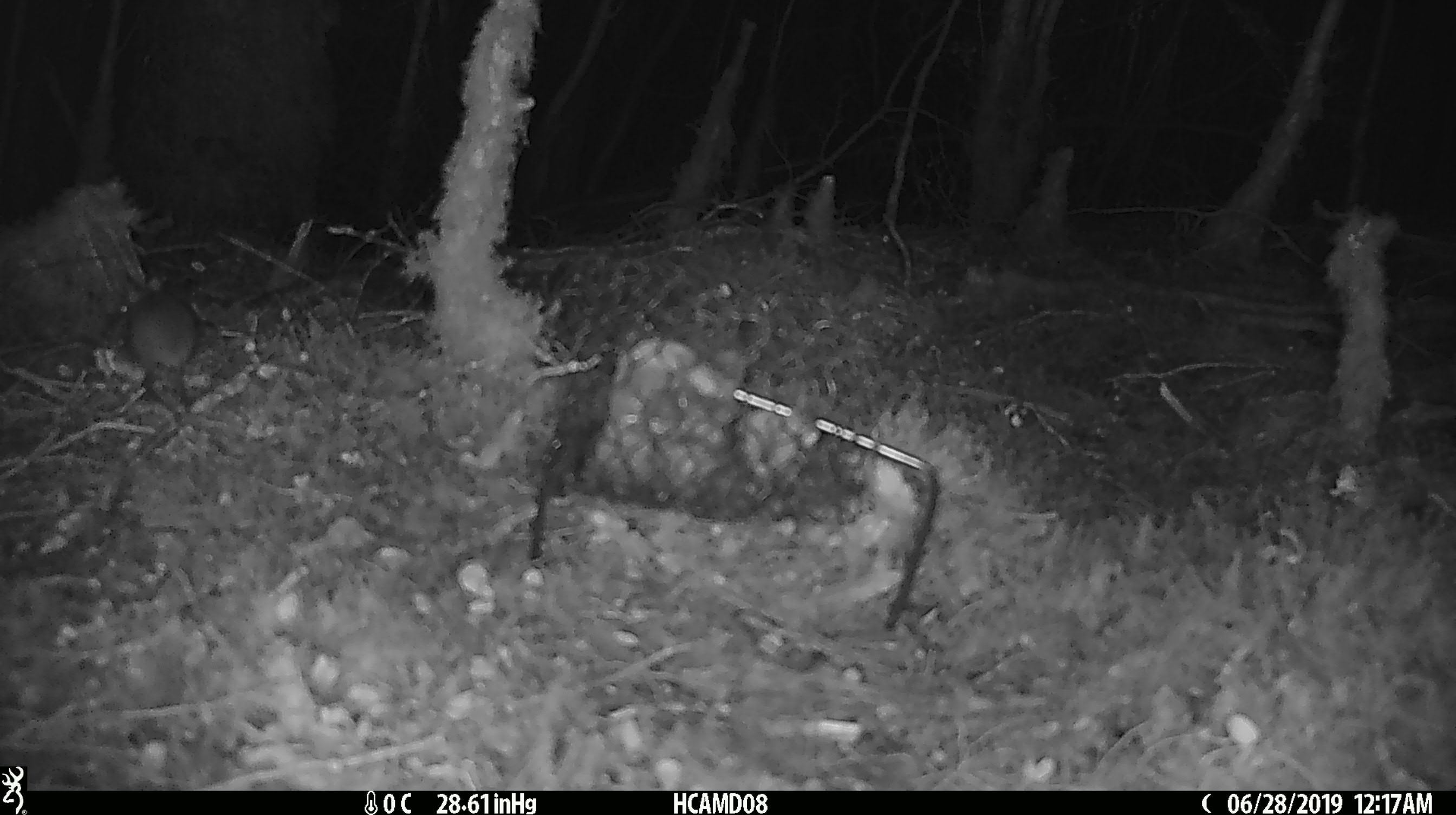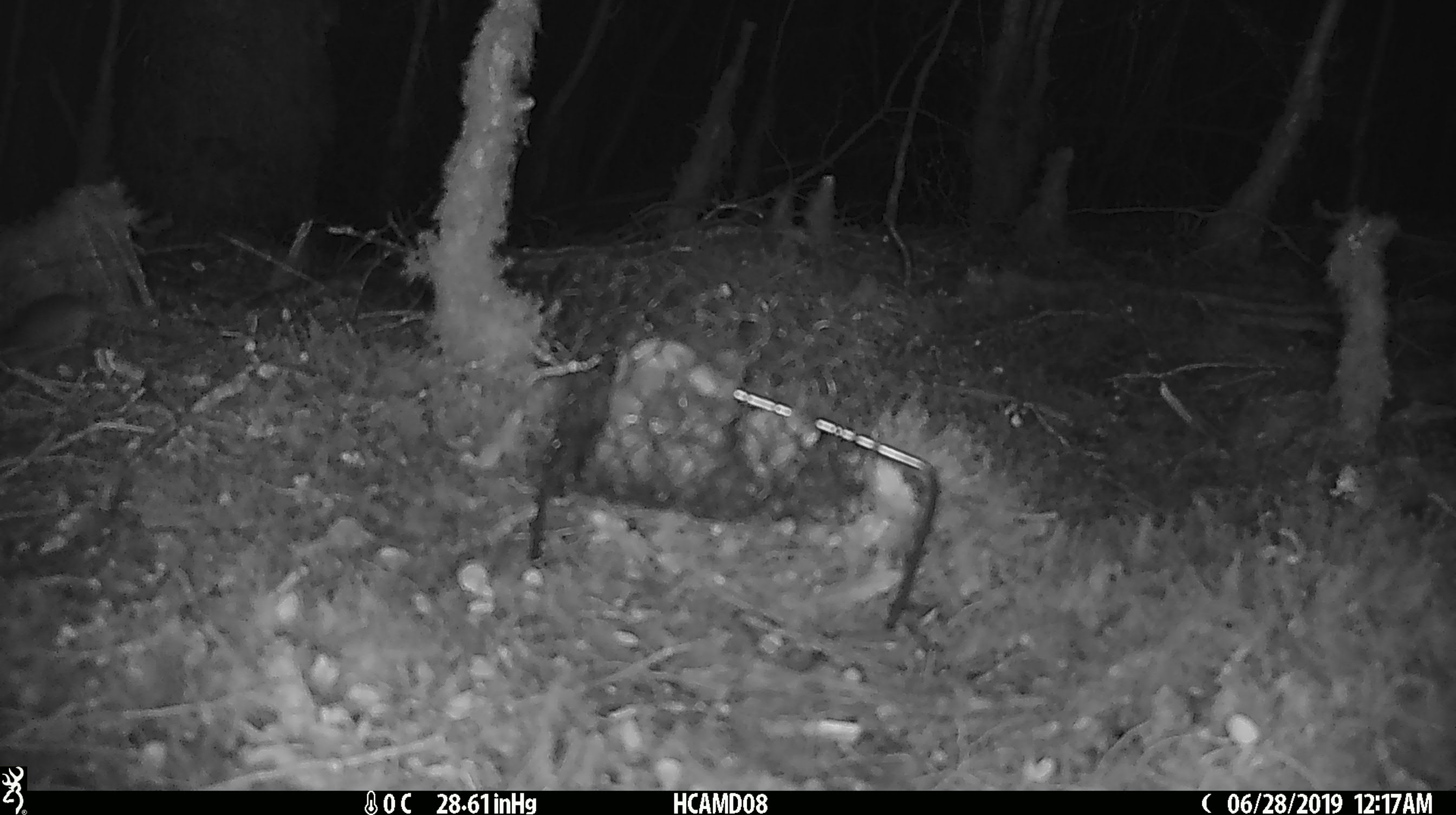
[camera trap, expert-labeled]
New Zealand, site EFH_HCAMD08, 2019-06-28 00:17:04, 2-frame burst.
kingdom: Animalia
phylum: Chordata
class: Mammalia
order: Rodentia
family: Muridae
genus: Mus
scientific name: Mus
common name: mouse